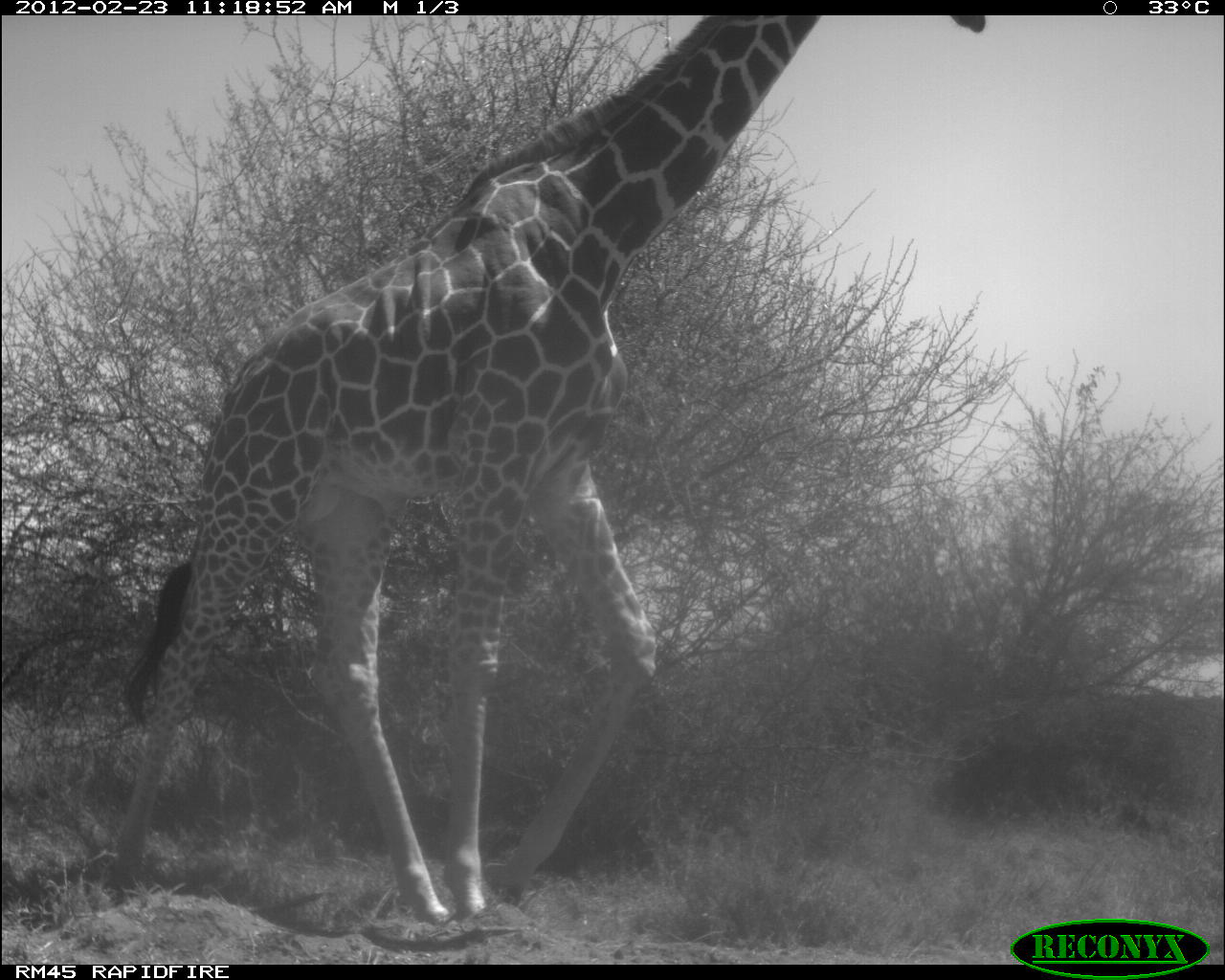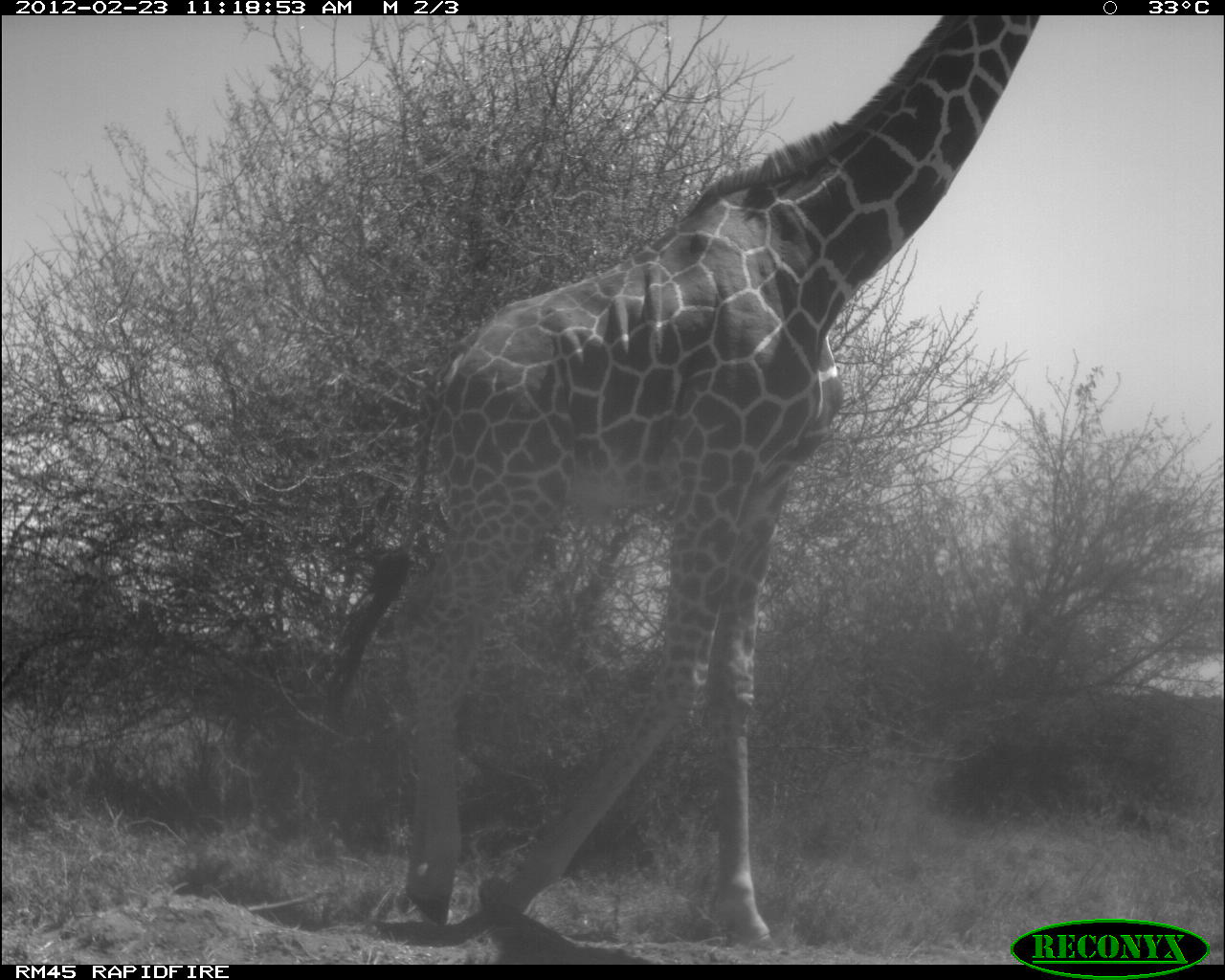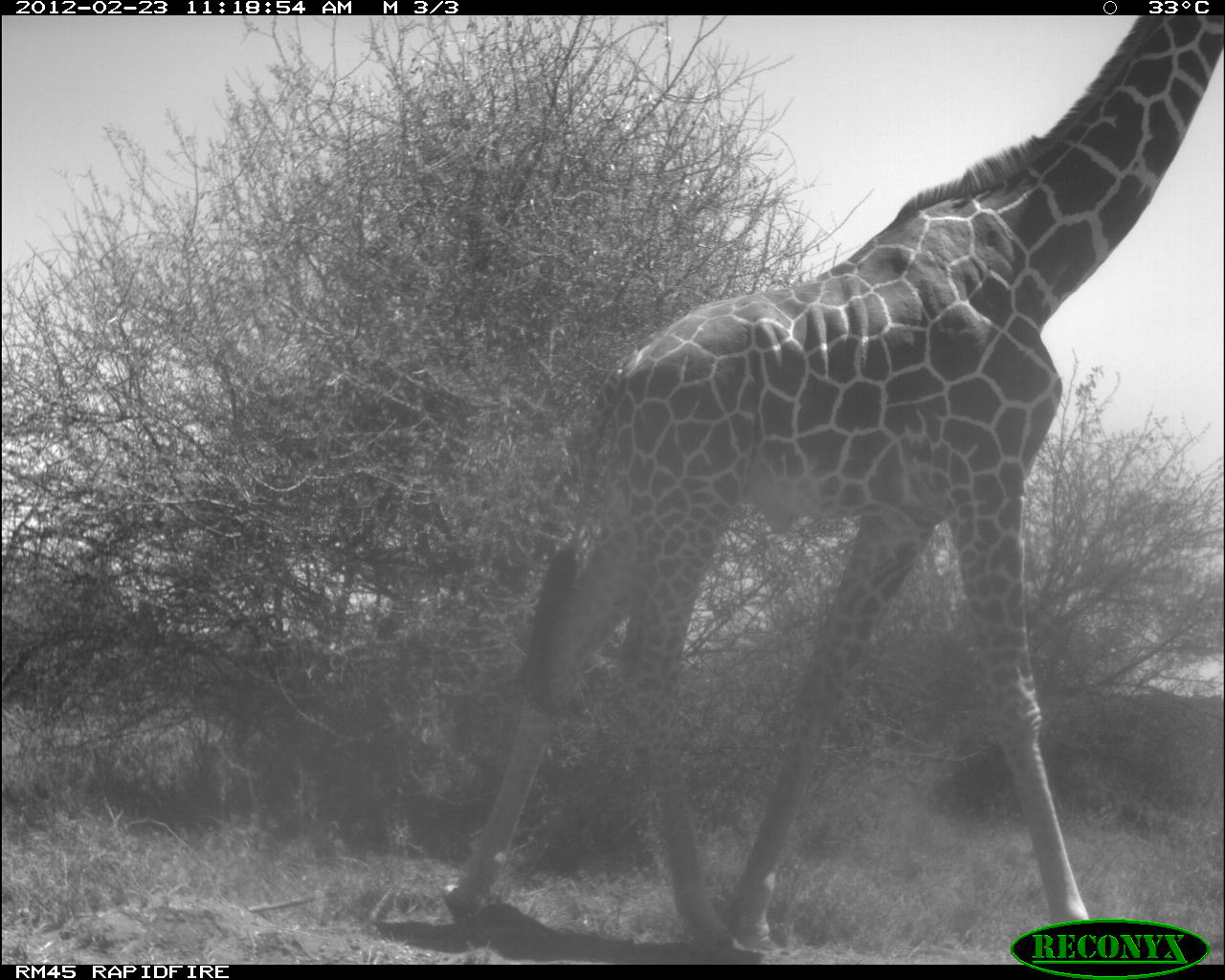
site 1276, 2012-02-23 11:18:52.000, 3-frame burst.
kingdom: Animalia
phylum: Chordata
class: Mammalia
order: Artiodactyla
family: Giraffidae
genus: Giraffa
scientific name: Giraffa camelopardalis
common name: giraffe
Giraffa camelopardalis (giraffe), count 1.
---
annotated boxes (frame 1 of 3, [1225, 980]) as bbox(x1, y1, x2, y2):
giraffa camelopardalis: bbox(104, 14, 986, 924)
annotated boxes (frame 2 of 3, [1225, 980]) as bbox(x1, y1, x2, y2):
giraffa camelopardalis: bbox(322, 14, 1040, 951)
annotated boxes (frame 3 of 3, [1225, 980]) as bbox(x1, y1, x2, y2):
giraffa camelopardalis: bbox(441, 14, 1224, 963)